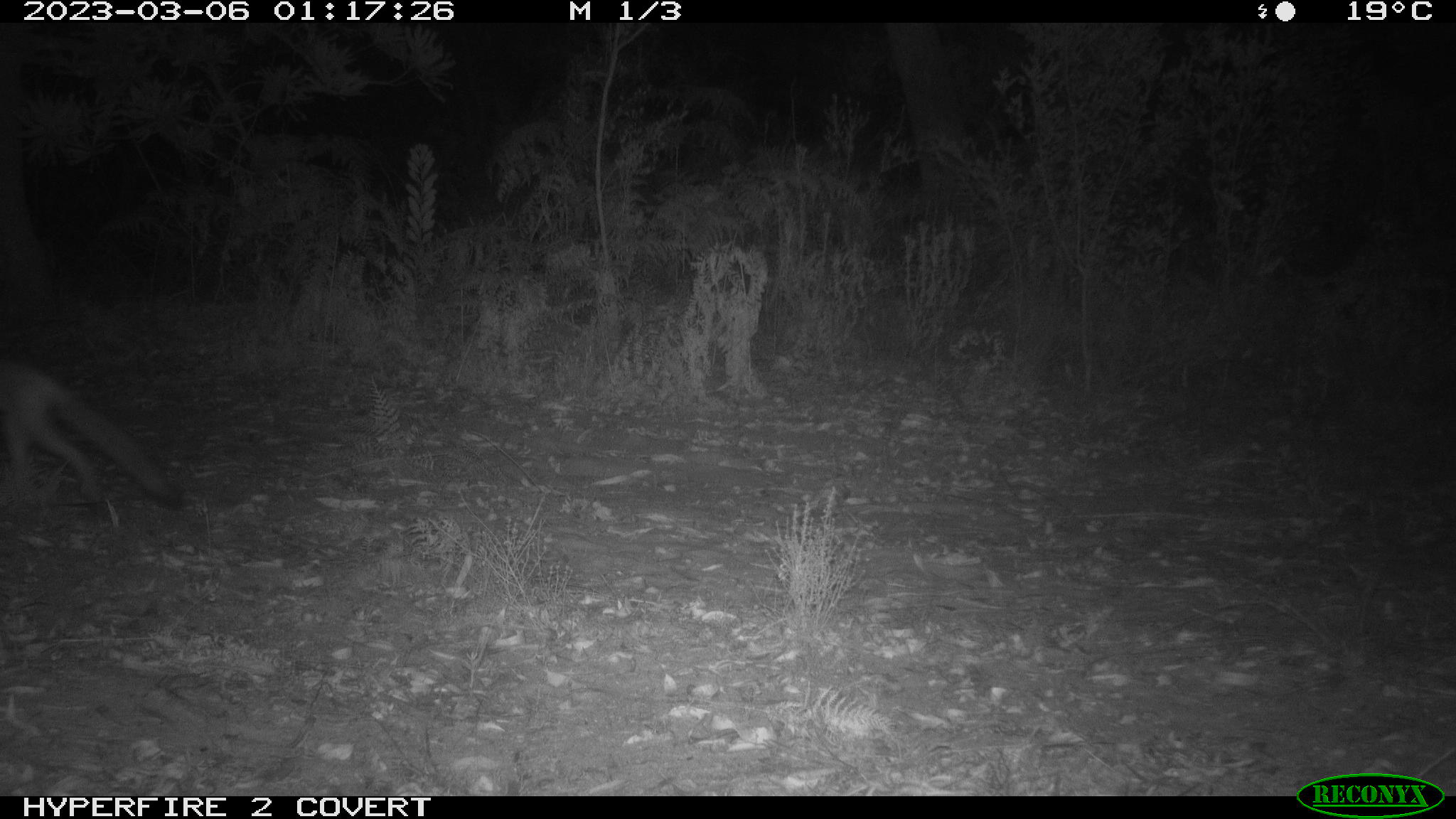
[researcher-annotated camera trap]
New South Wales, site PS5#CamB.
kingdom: Animalia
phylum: Chordata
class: Mammalia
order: Carnivora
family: Canidae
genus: Vulpes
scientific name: Vulpes vulpes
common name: red fox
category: fox